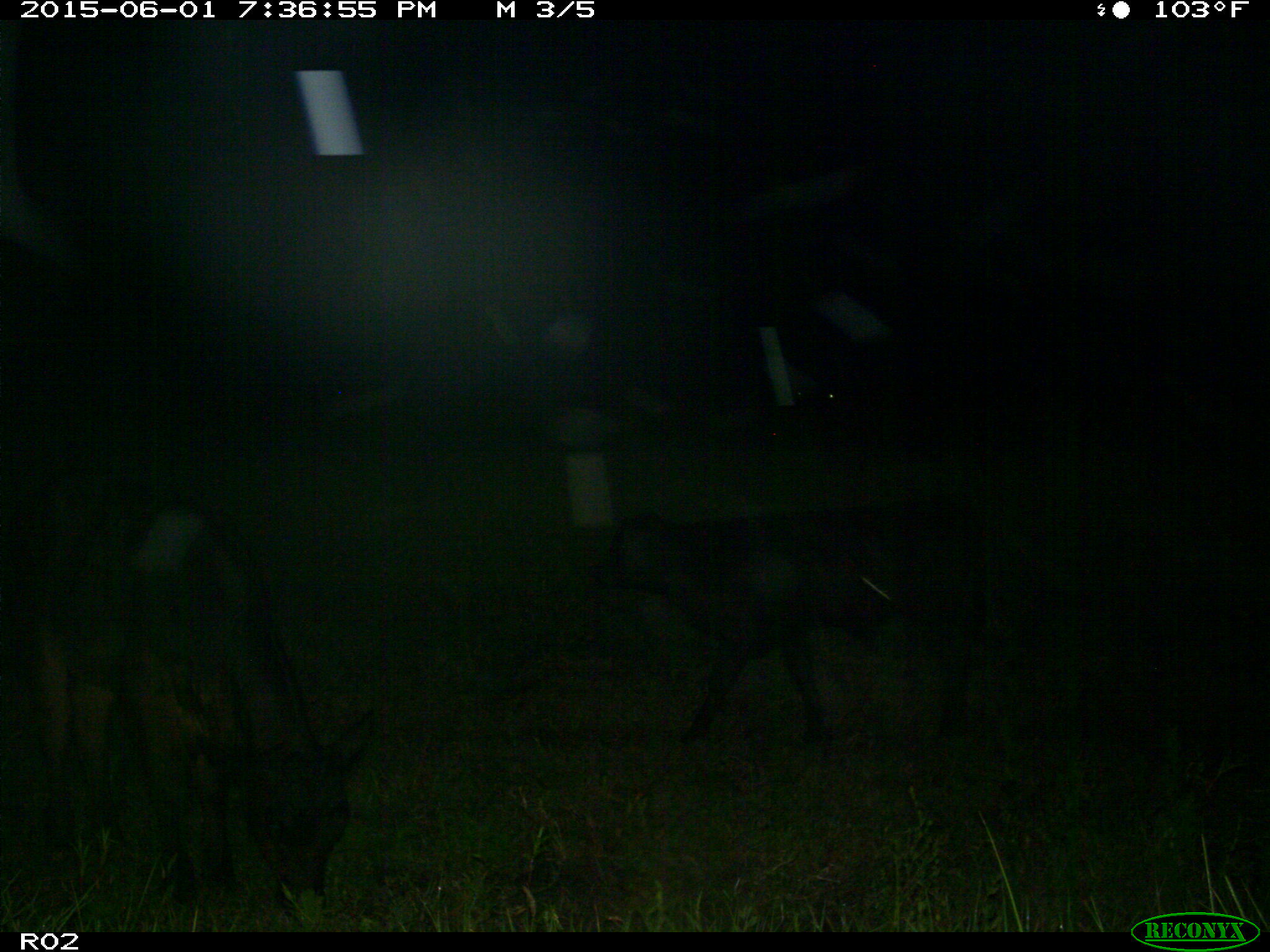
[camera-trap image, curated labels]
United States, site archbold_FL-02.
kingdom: Animalia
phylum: Chordata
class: Mammalia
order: Artiodactyla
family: Bovidae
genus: Bos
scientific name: Bos taurus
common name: domestic cow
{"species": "Bos taurus (domestic cow)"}